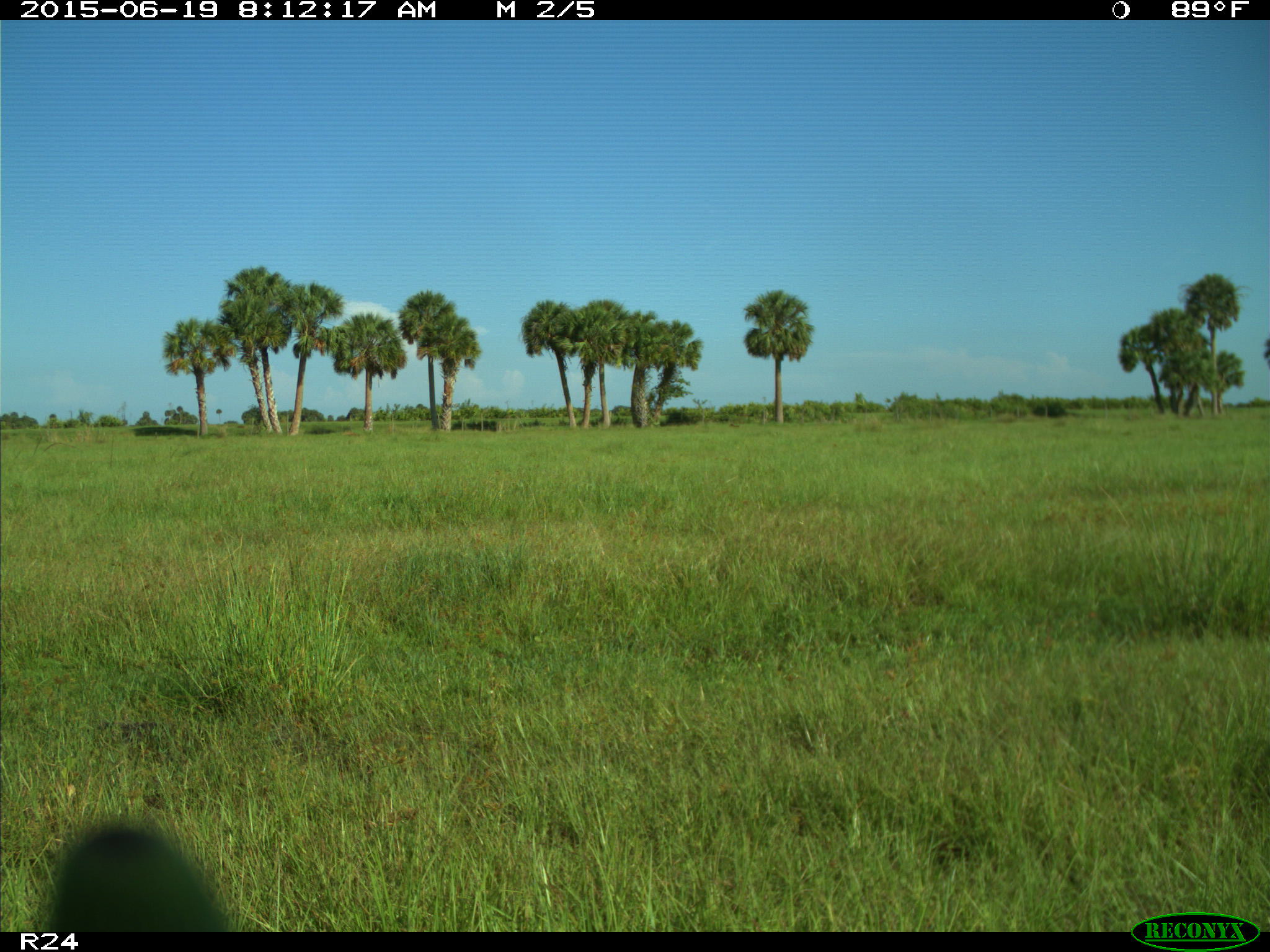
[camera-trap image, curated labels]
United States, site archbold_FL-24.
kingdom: Animalia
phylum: Chordata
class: Mammalia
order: Artiodactyla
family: Bovidae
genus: Bos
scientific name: Bos taurus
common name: domestic cow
Bos taurus (domestic cow).